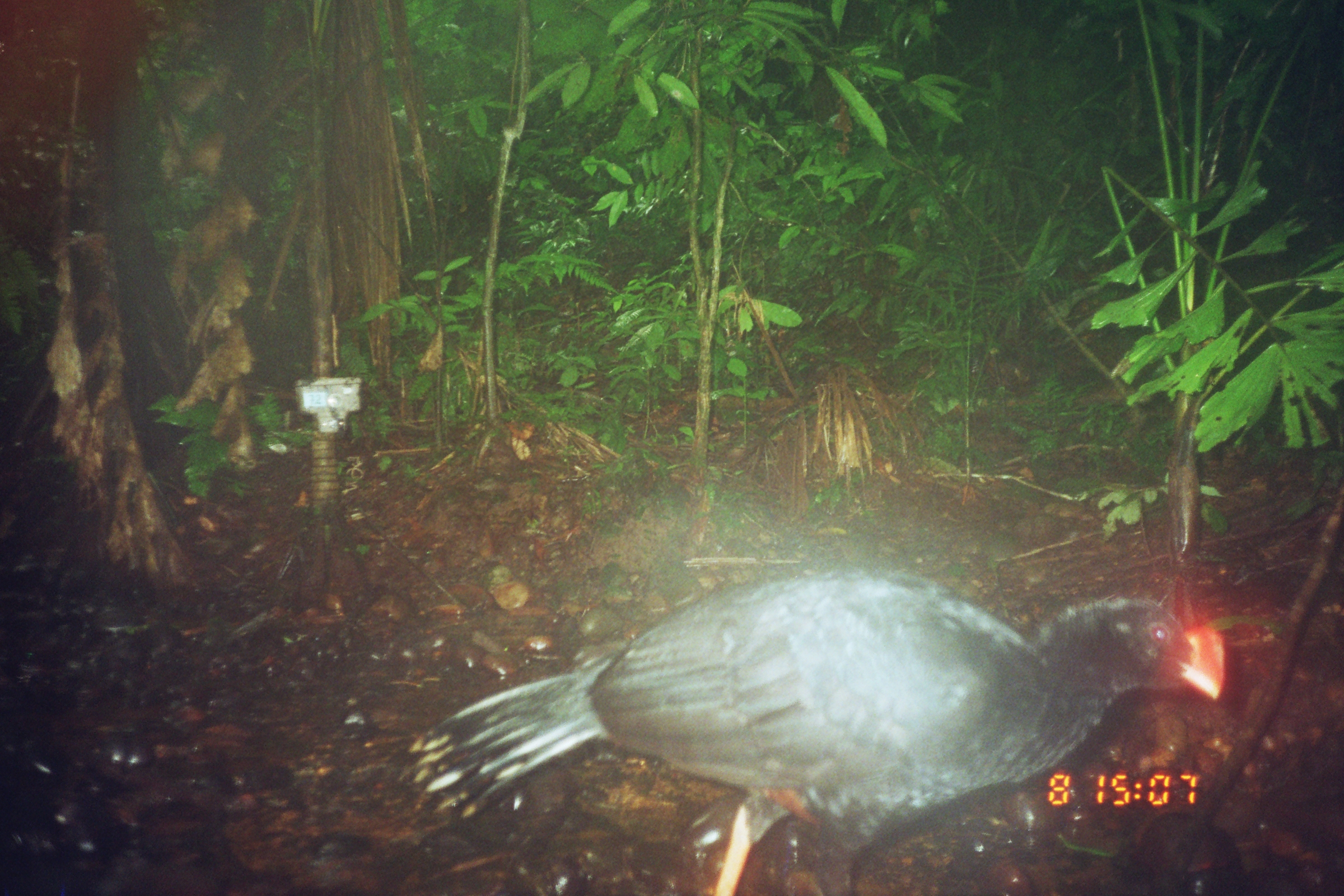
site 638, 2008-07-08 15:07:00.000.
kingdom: Animalia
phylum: Chordata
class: Aves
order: Galliformes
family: Cracidae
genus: Mitu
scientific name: Mitu tuberosum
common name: razor-billed curassow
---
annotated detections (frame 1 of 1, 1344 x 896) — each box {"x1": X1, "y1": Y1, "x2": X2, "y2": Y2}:
mitu tuberosum: {"x1": 396, "y1": 565, "x2": 1226, "y2": 896}